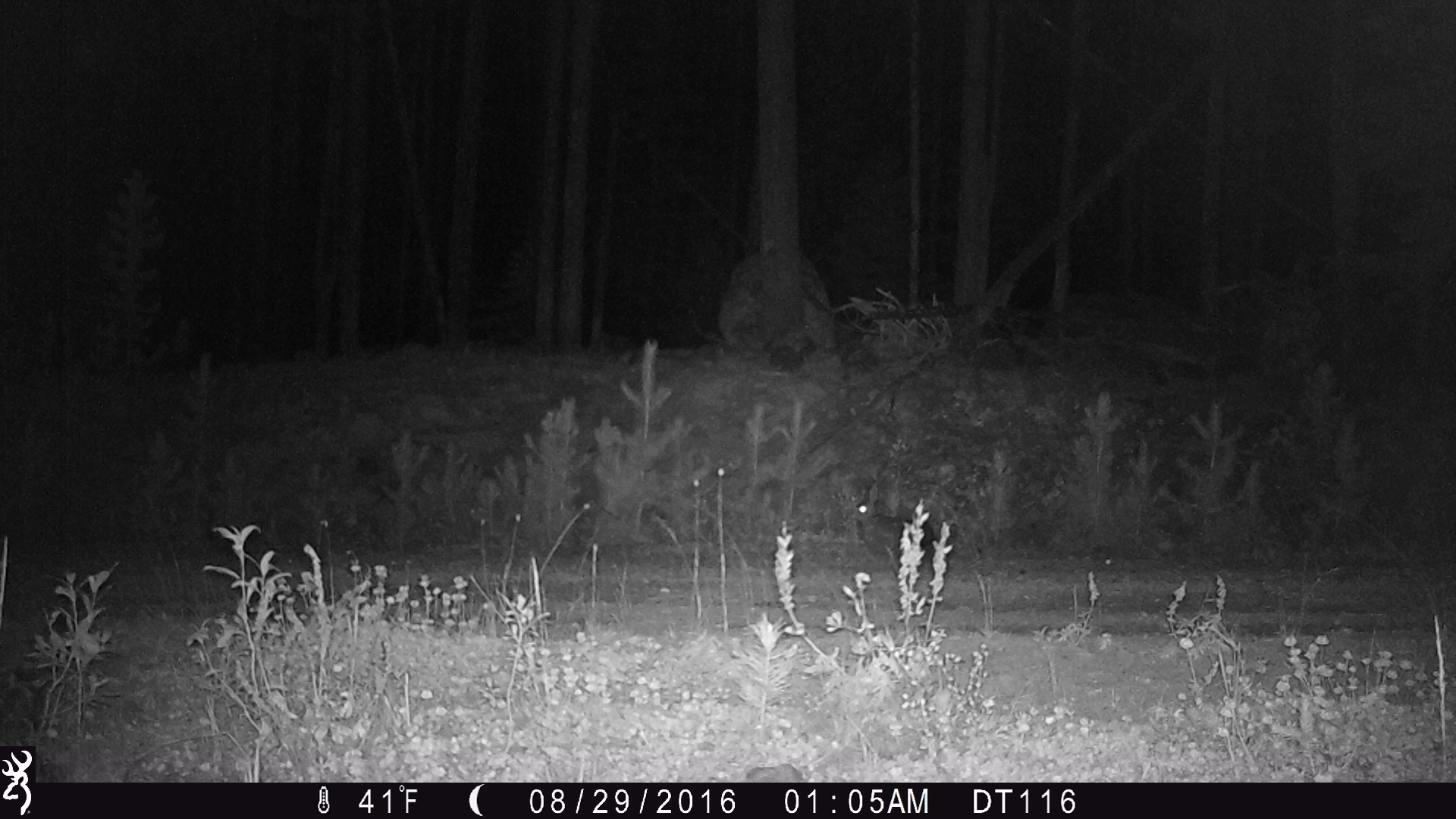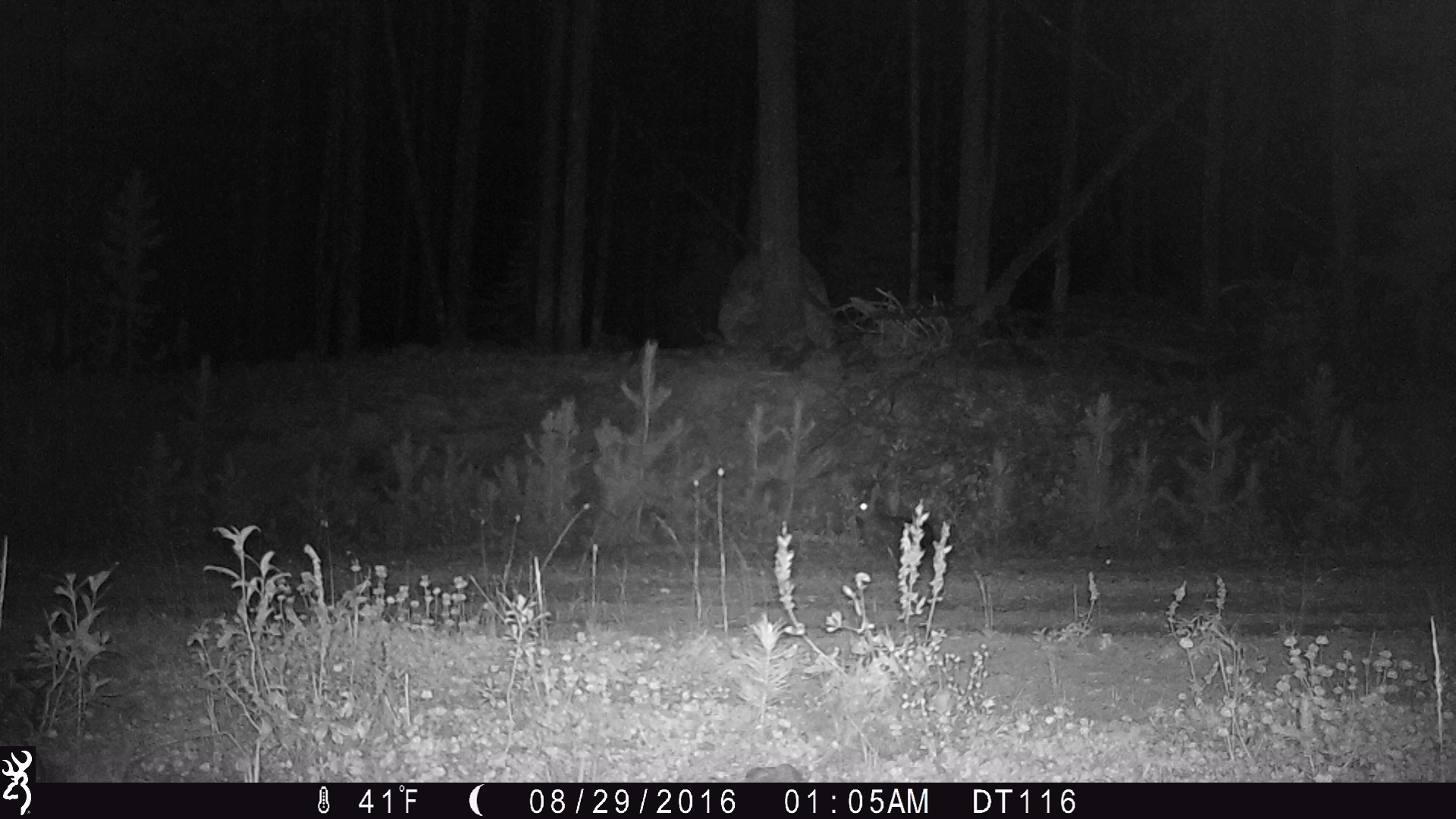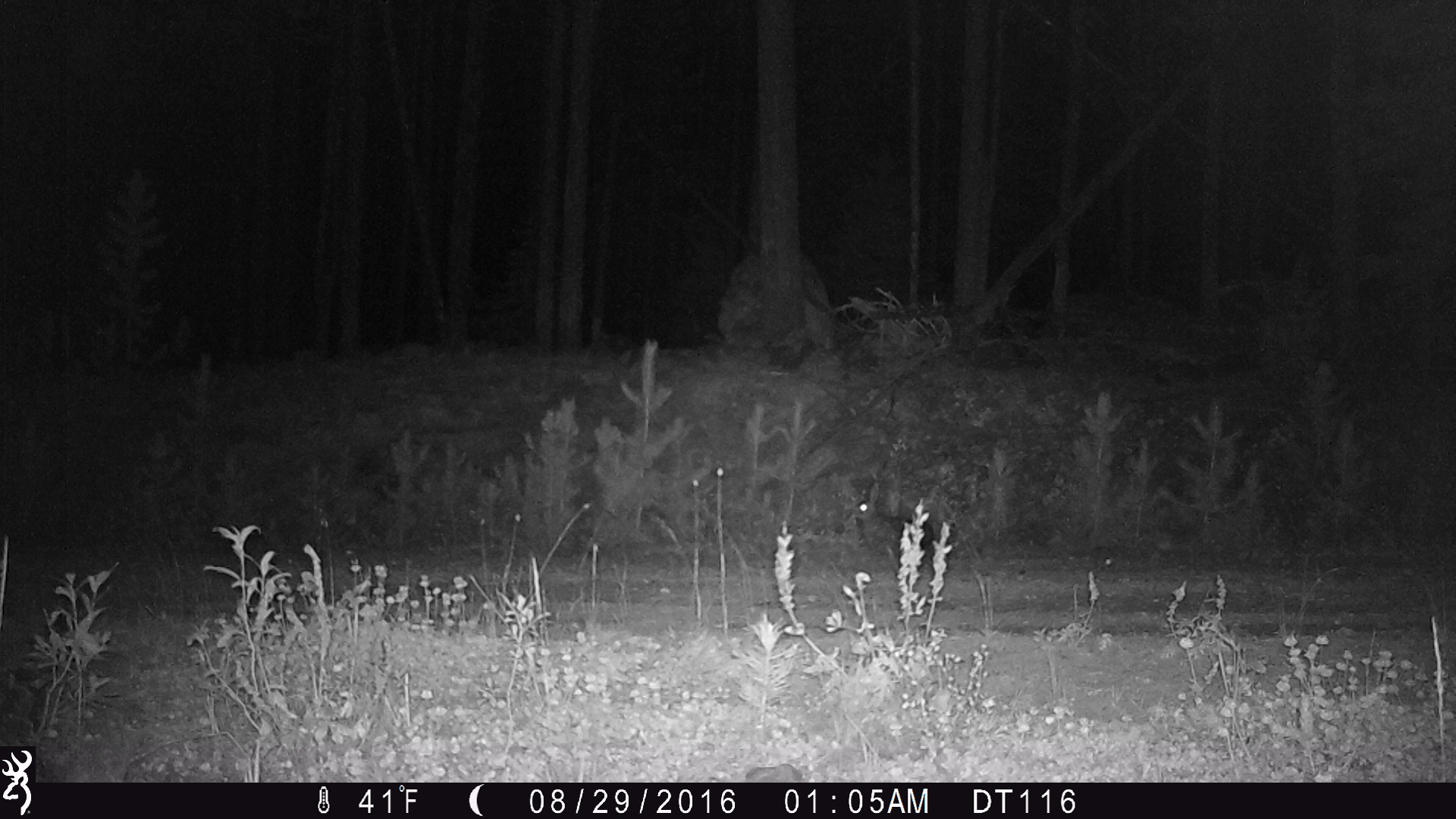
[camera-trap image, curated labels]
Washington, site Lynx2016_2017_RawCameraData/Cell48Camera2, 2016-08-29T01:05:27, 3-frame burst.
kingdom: Animalia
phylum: Chordata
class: Mammalia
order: Lagomorpha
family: Leporidae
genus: Lepus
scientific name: Lepus americanus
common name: snowshoe hare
Lepus americanus (snowshoe hare). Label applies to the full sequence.